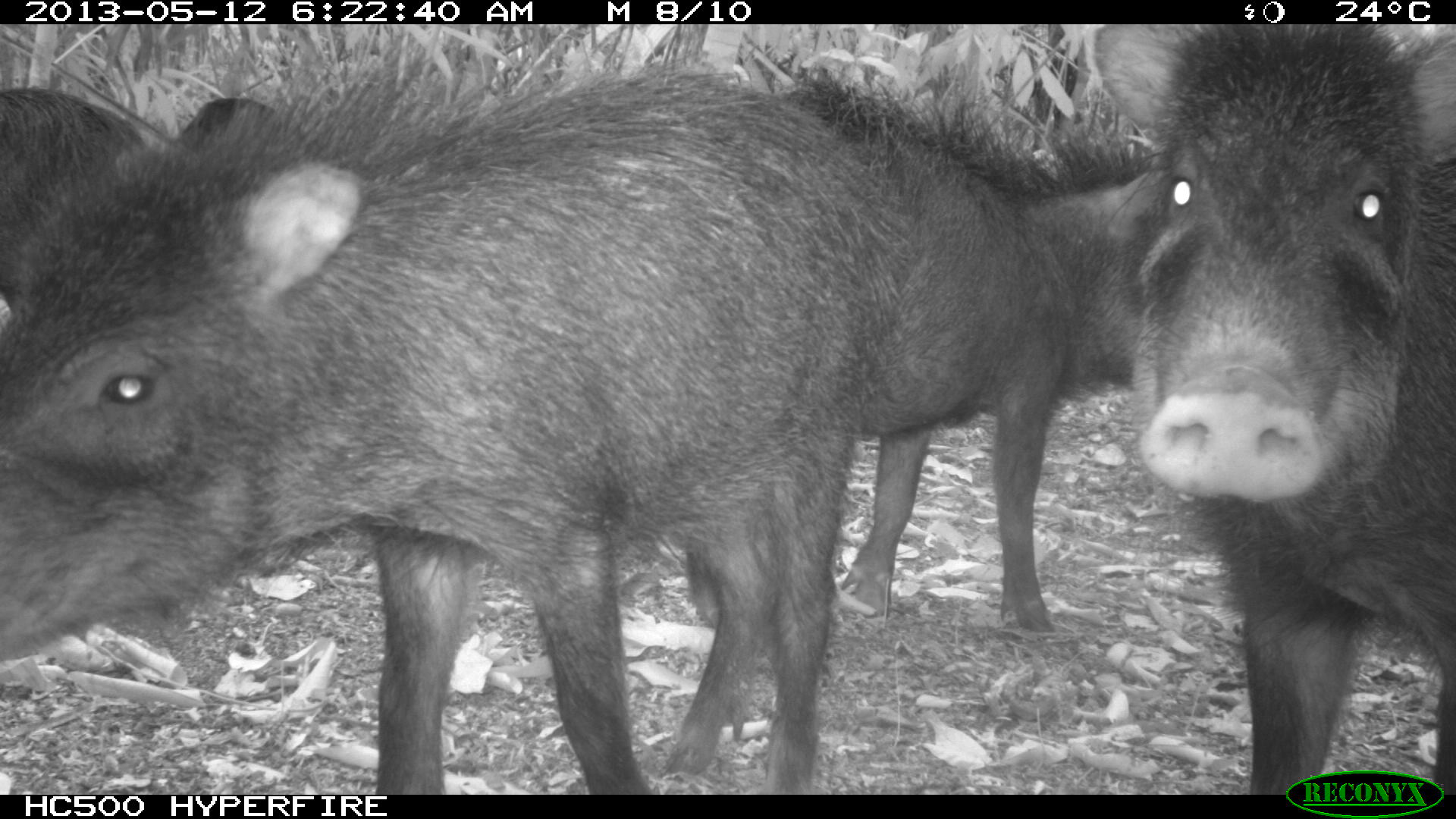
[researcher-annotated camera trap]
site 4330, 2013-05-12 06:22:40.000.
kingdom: Animalia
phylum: Chordata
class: Mammalia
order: Artiodactyla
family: Tayassuidae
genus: Tayassu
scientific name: Tayassu pecari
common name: white-lipped peccary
Tayassu pecari (white-lipped peccary), count 5.